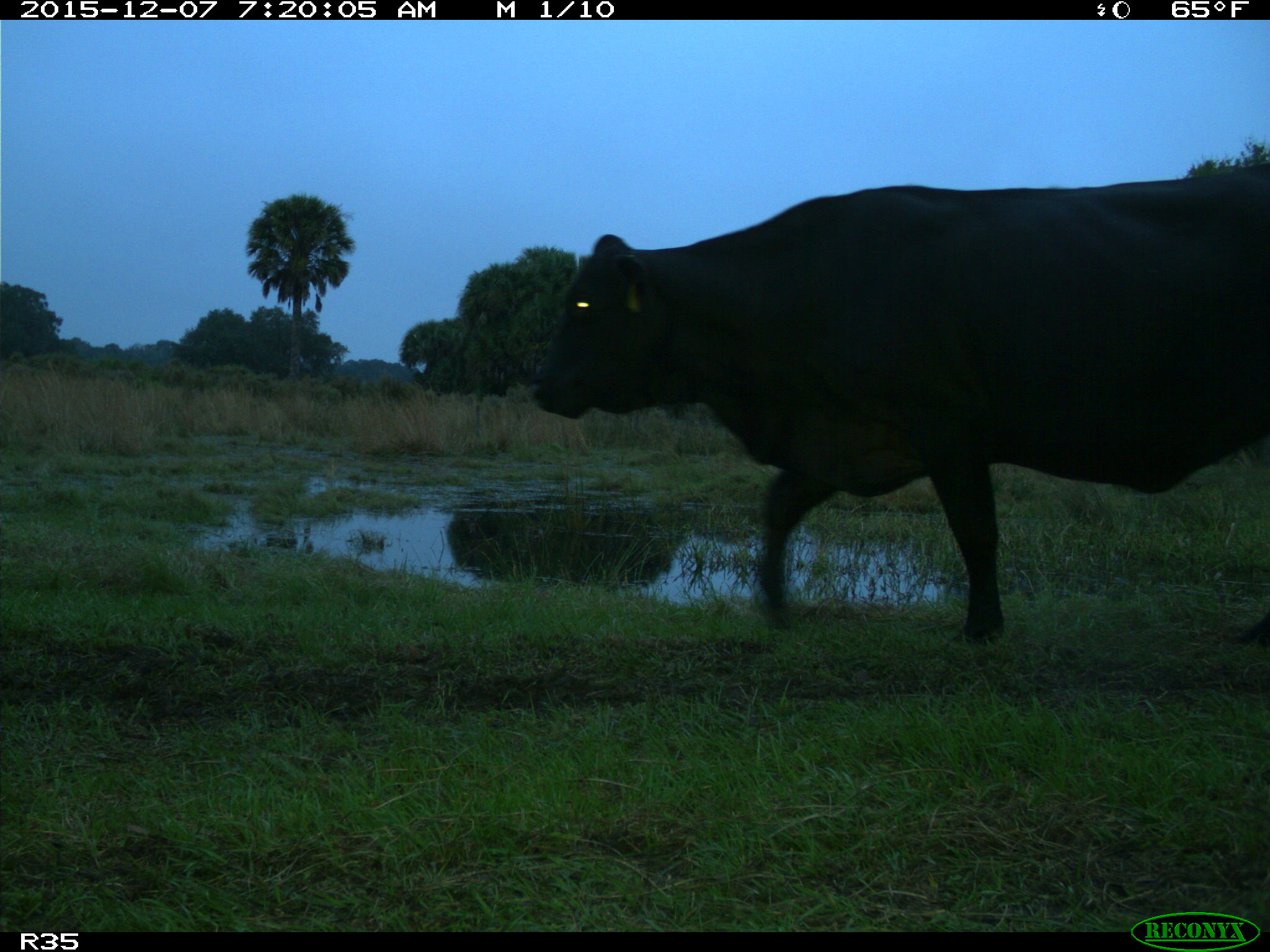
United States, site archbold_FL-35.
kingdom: Animalia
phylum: Chordata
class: Mammalia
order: Artiodactyla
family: Bovidae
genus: Bos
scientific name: Bos taurus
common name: domestic cow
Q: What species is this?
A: Bos taurus (domestic cow).